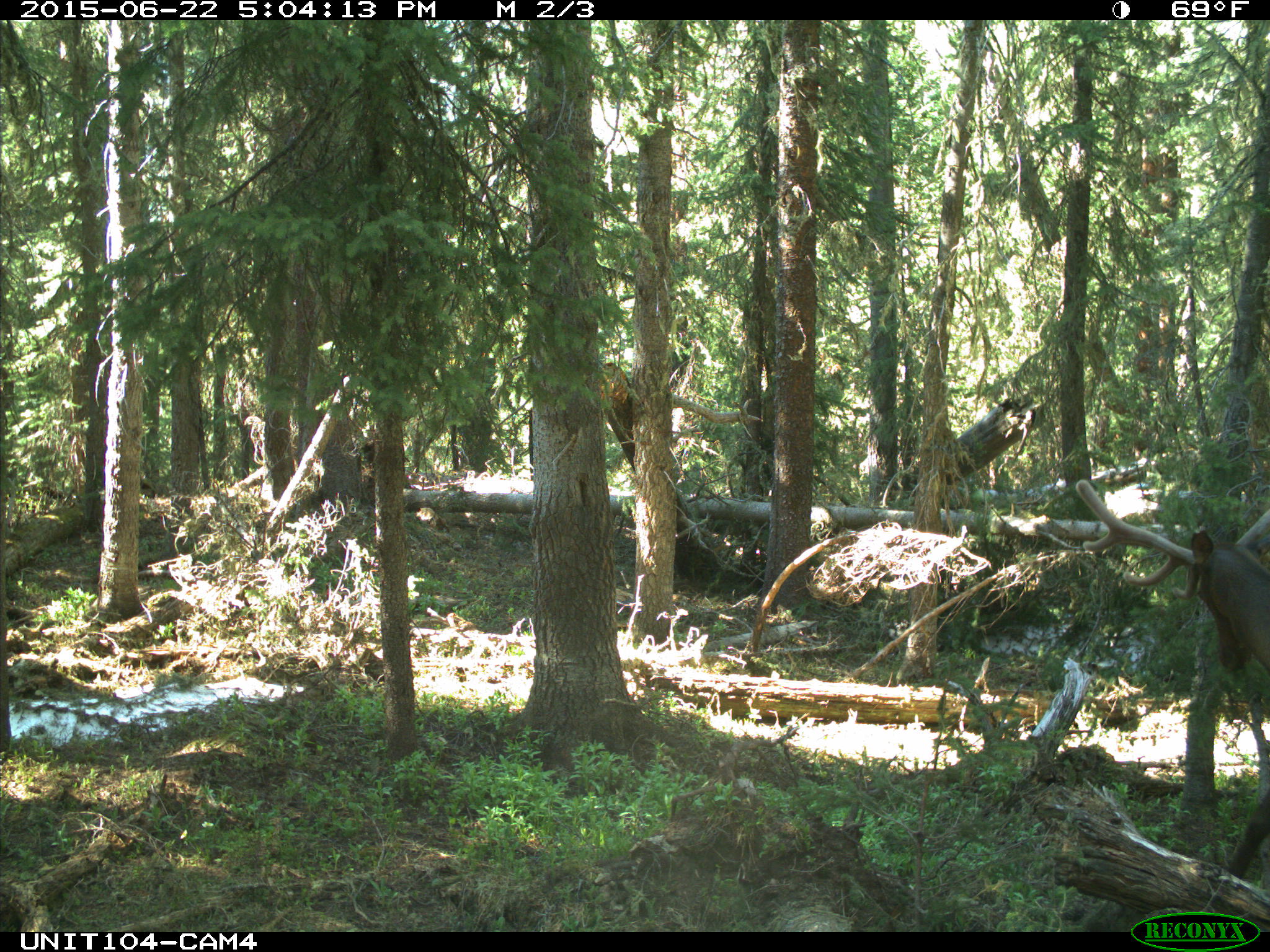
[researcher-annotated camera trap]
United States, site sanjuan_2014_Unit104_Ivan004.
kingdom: Animalia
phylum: Chordata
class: Mammalia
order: Artiodactyla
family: Cervidae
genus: Cervus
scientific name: Cervus elaphus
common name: red deer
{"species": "Cervus elaphus (red deer)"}